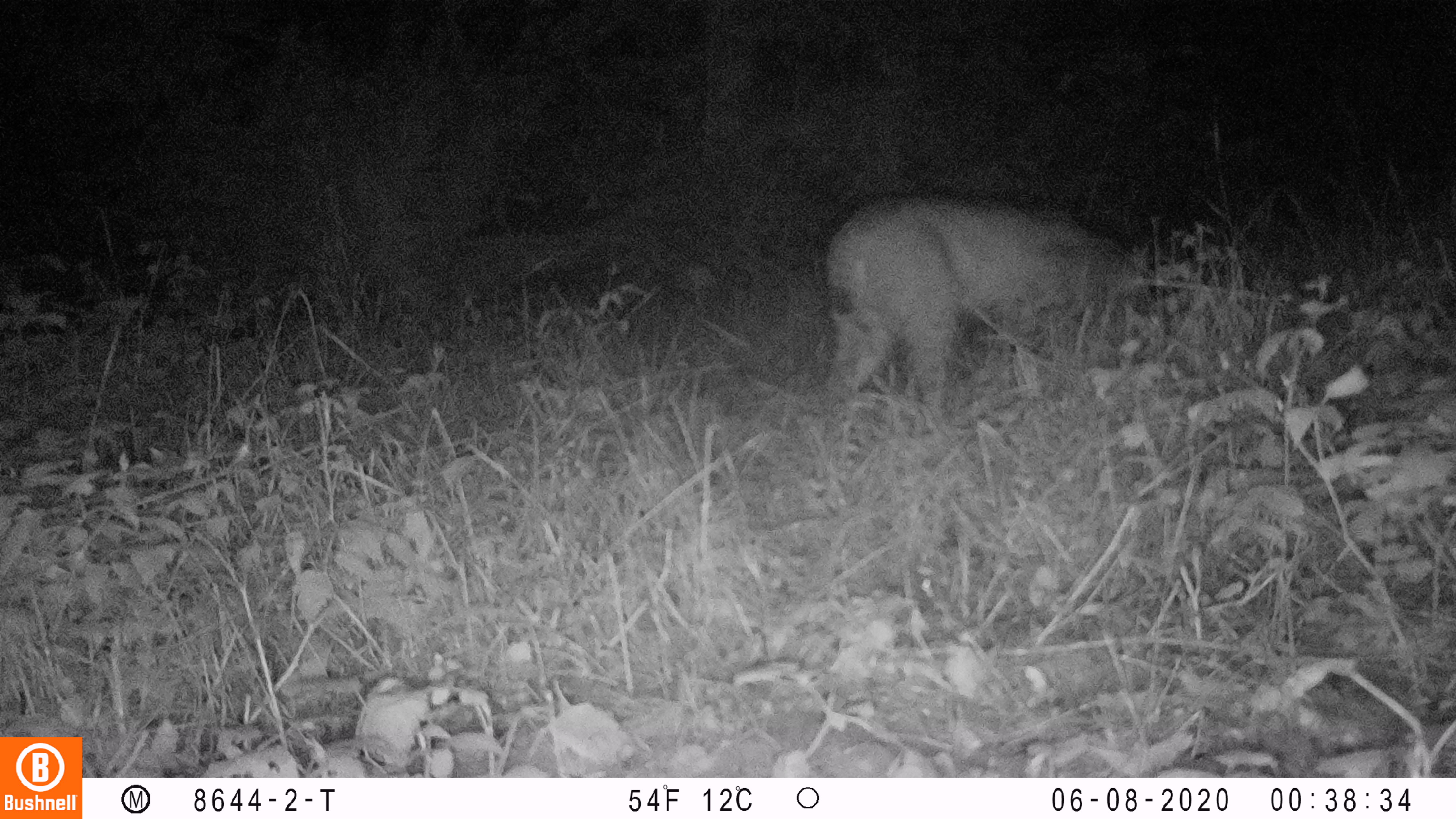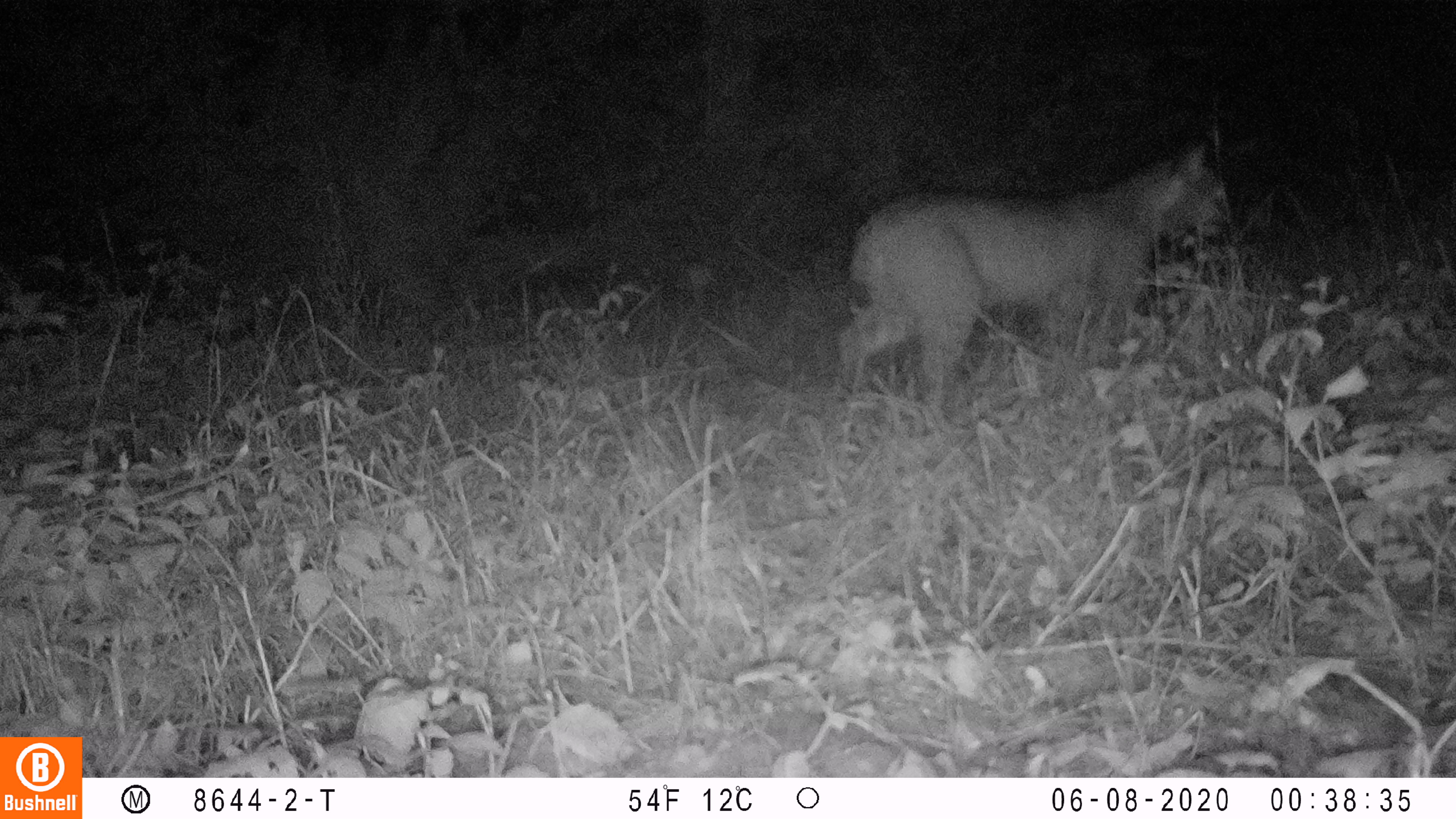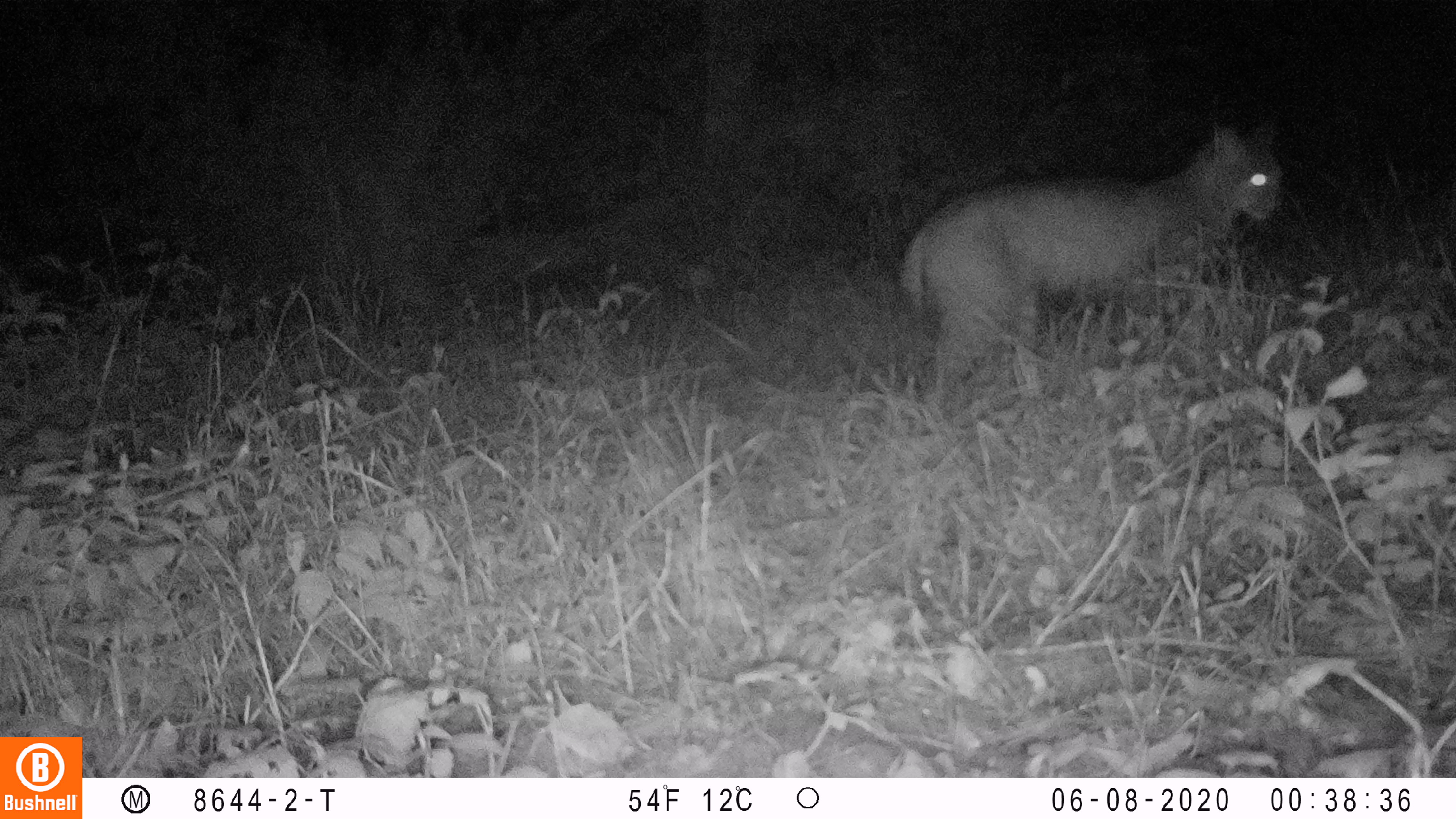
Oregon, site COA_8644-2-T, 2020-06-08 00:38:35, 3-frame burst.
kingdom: Animalia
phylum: Chordata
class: Mammalia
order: Carnivora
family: Felidae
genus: Lynx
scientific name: Lynx rufus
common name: bobcat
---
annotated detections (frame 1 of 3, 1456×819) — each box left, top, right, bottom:
bobcat: 809, 181, 1173, 400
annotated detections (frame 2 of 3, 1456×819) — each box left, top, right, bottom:
bobcat: 822, 130, 1246, 416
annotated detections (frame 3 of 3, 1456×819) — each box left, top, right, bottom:
bobcat: 886, 108, 1290, 422